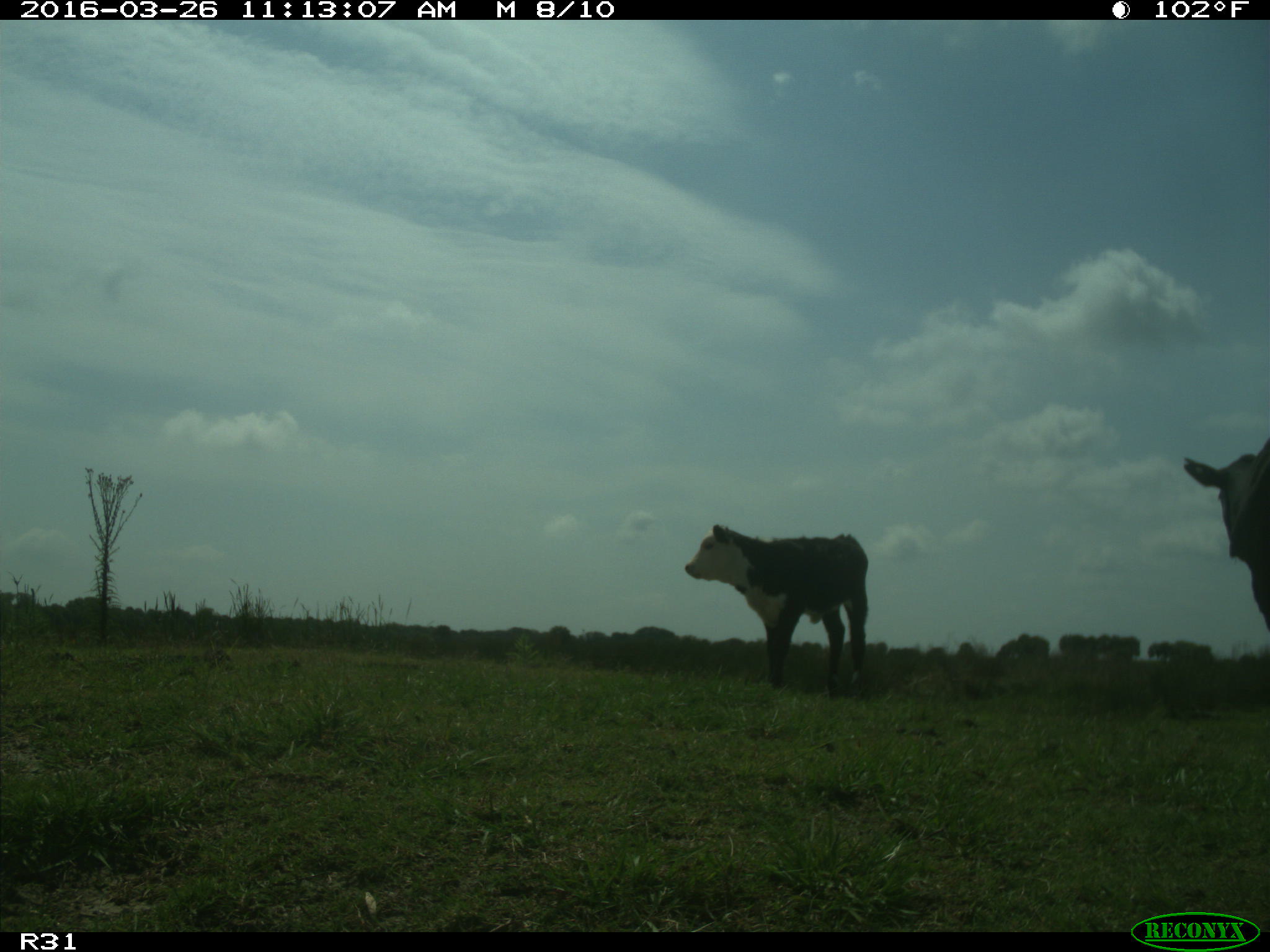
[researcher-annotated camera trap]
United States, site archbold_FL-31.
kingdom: Animalia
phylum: Chordata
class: Mammalia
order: Artiodactyla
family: Bovidae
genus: Bos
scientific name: Bos taurus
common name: domestic cow